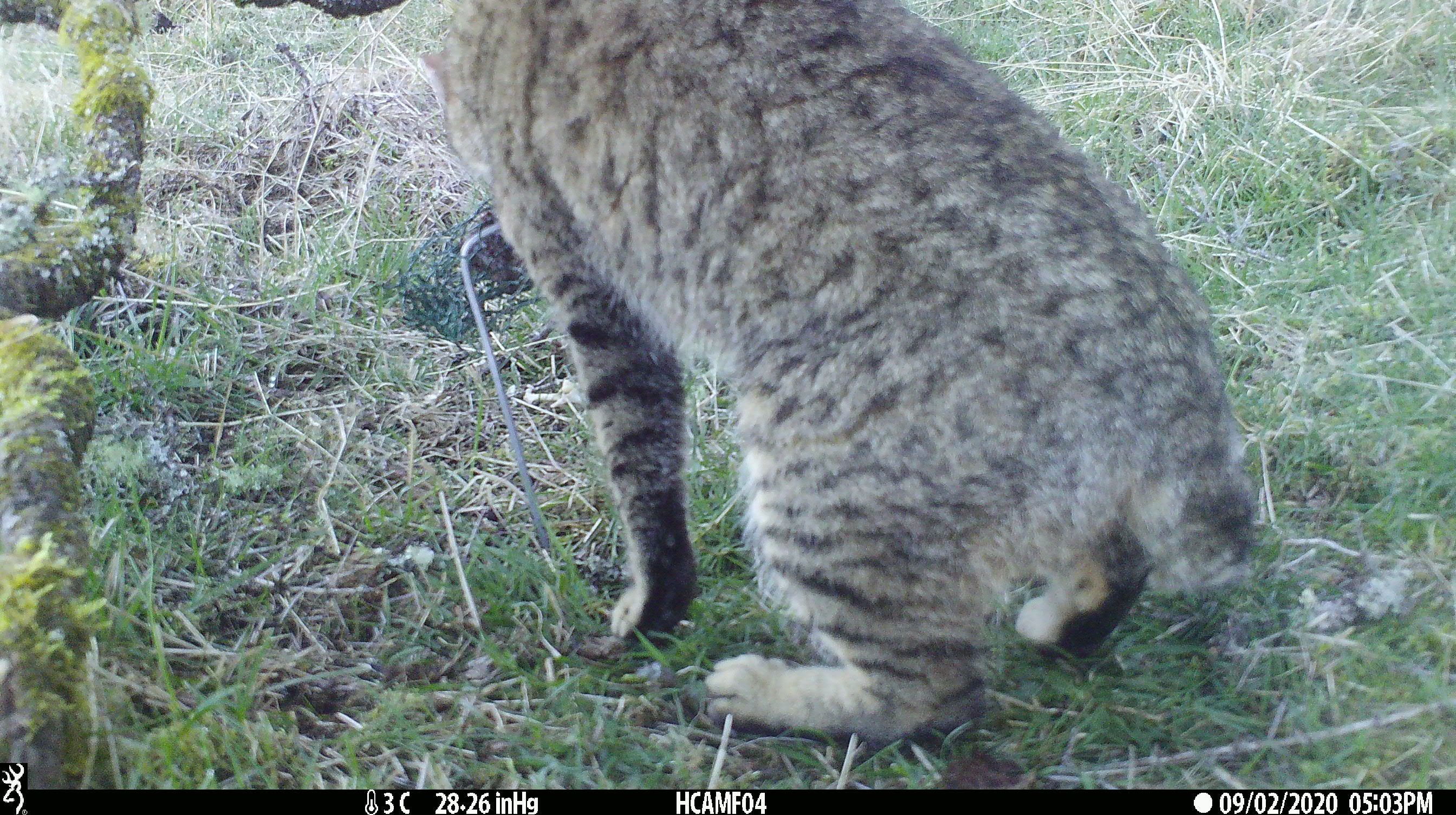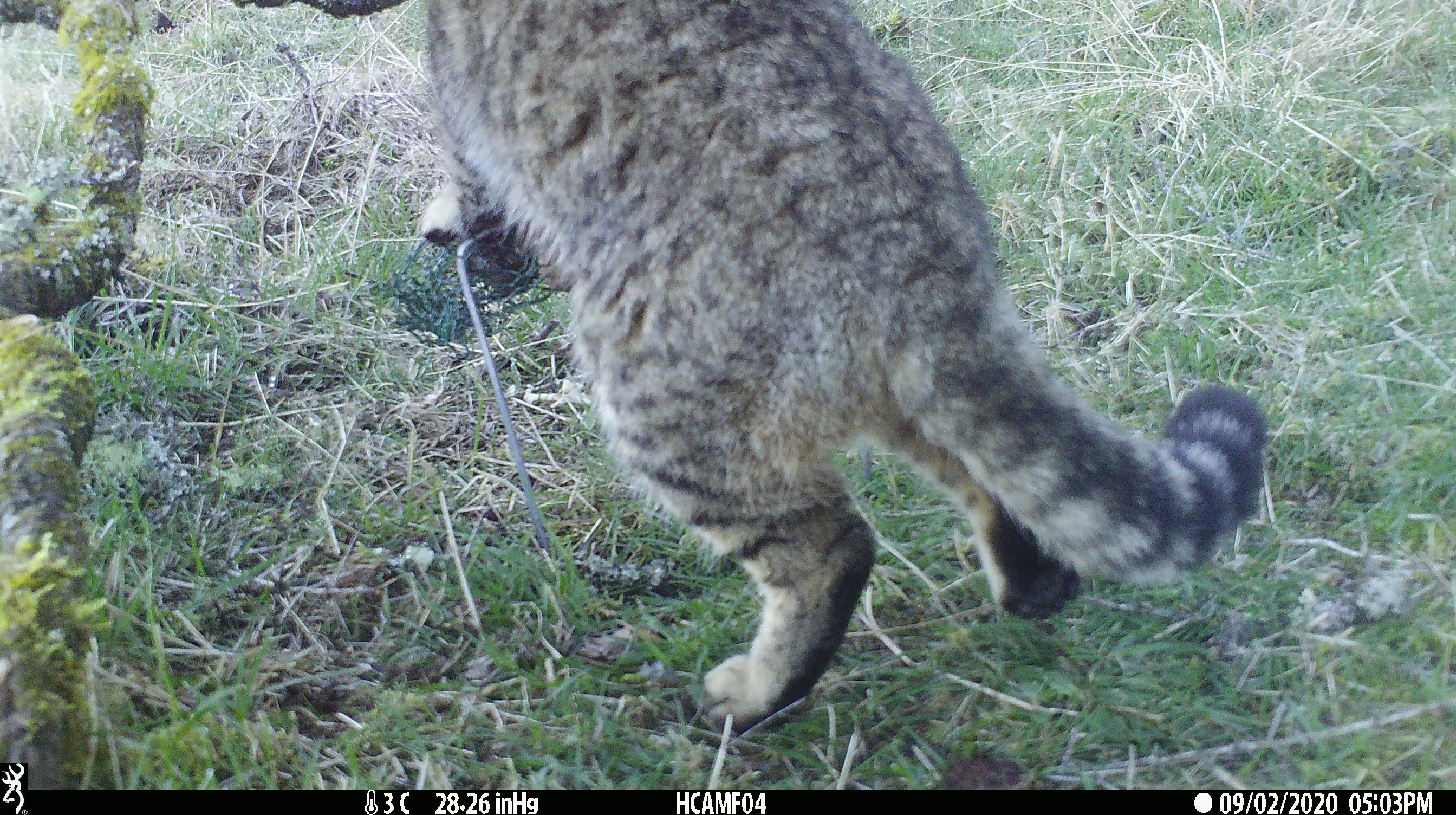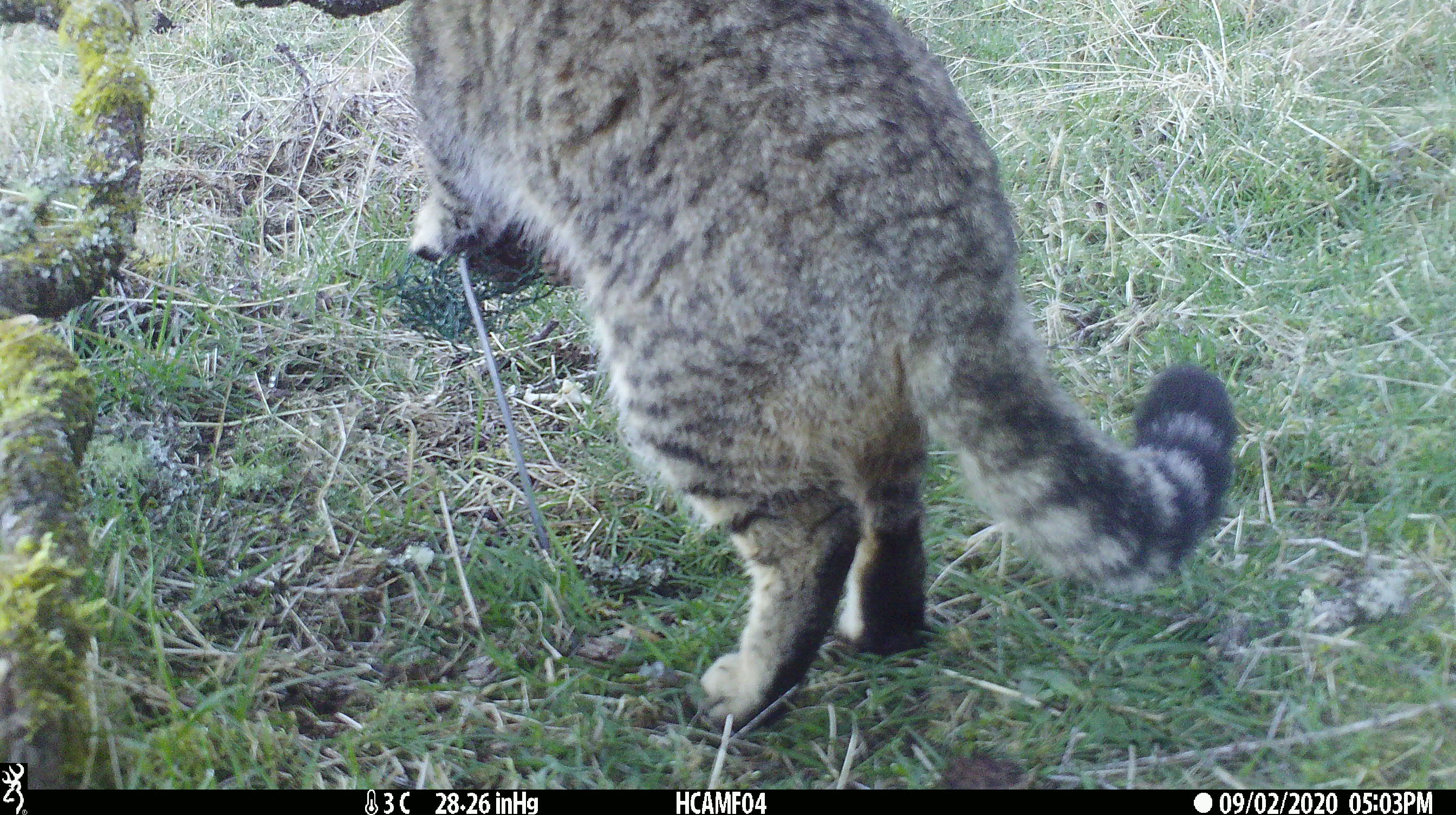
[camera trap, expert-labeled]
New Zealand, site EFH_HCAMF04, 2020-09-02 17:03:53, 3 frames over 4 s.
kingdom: Animalia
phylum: Chordata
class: Mammalia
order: Carnivora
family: Felidae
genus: Felis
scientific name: Felis catus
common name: domestic cat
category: cat